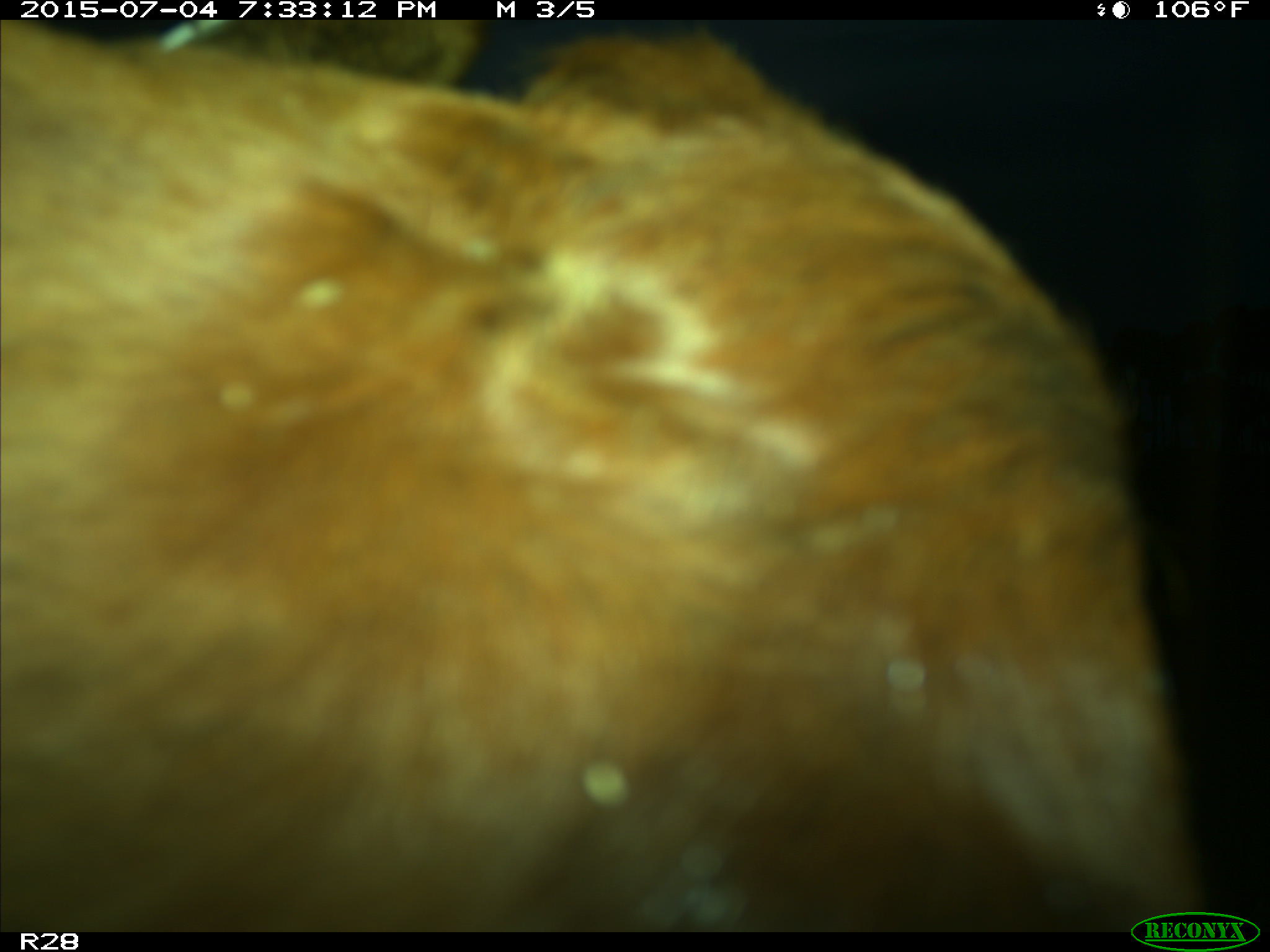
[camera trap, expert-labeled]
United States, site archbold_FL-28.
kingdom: Animalia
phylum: Chordata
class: Mammalia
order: Artiodactyla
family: Bovidae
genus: Bos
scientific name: Bos taurus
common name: domestic cow